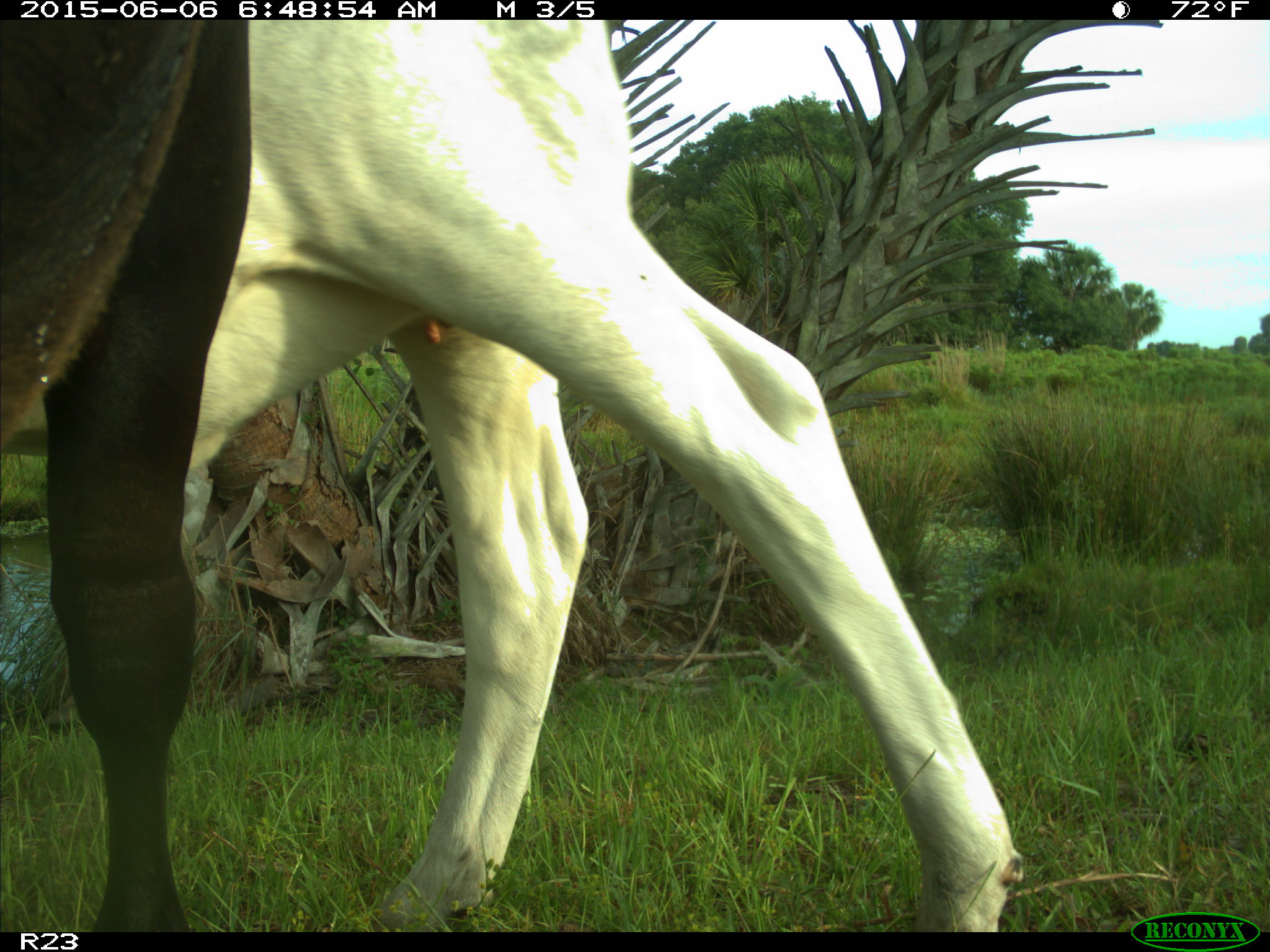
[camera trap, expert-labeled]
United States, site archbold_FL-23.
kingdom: Animalia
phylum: Chordata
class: Mammalia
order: Artiodactyla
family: Bovidae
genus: Bos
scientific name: Bos taurus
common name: domestic cow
Bos taurus (domestic cow).